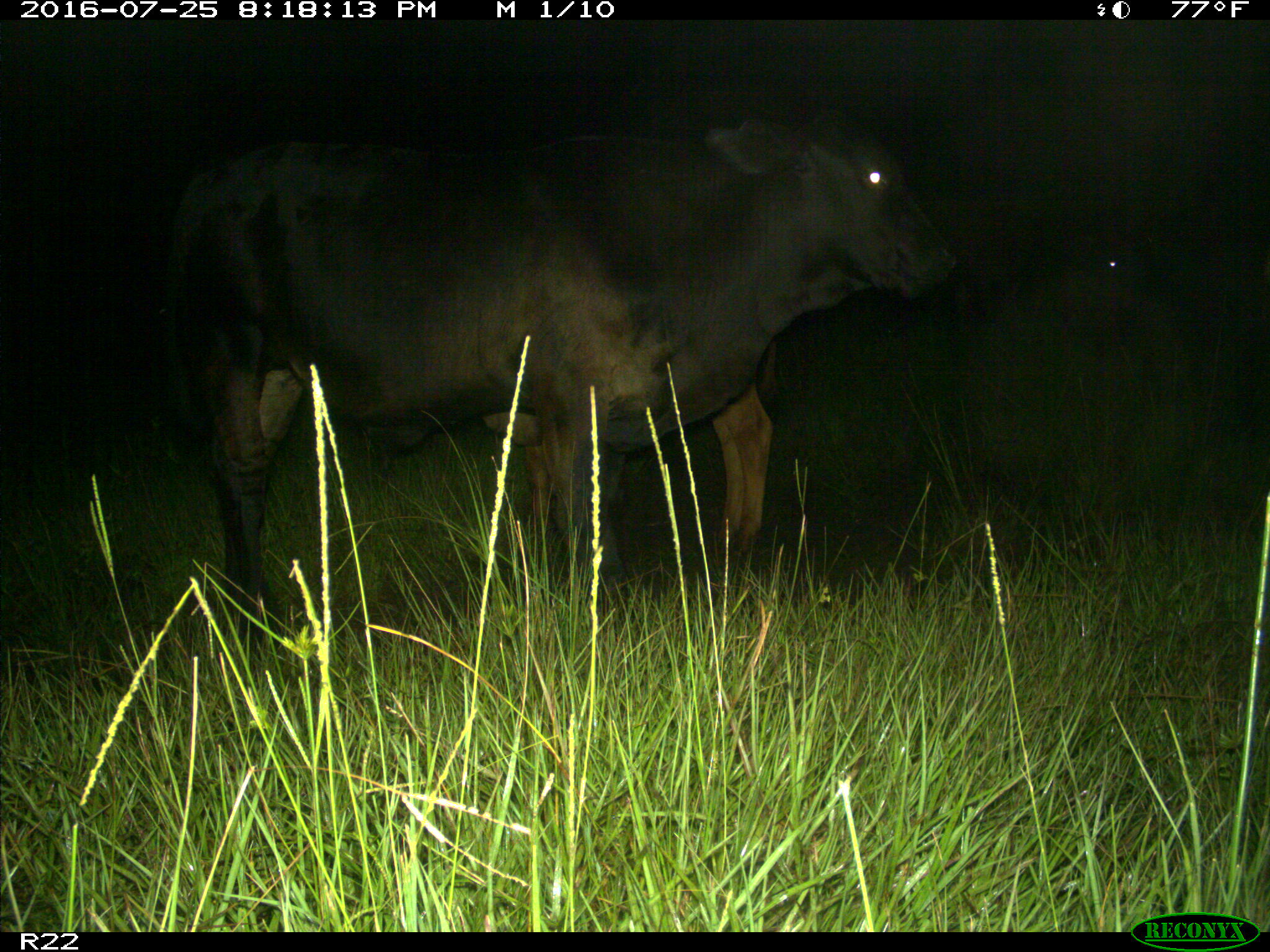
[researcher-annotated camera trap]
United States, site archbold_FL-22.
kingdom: Animalia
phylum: Chordata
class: Mammalia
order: Artiodactyla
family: Bovidae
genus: Bos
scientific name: Bos taurus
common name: domestic cow